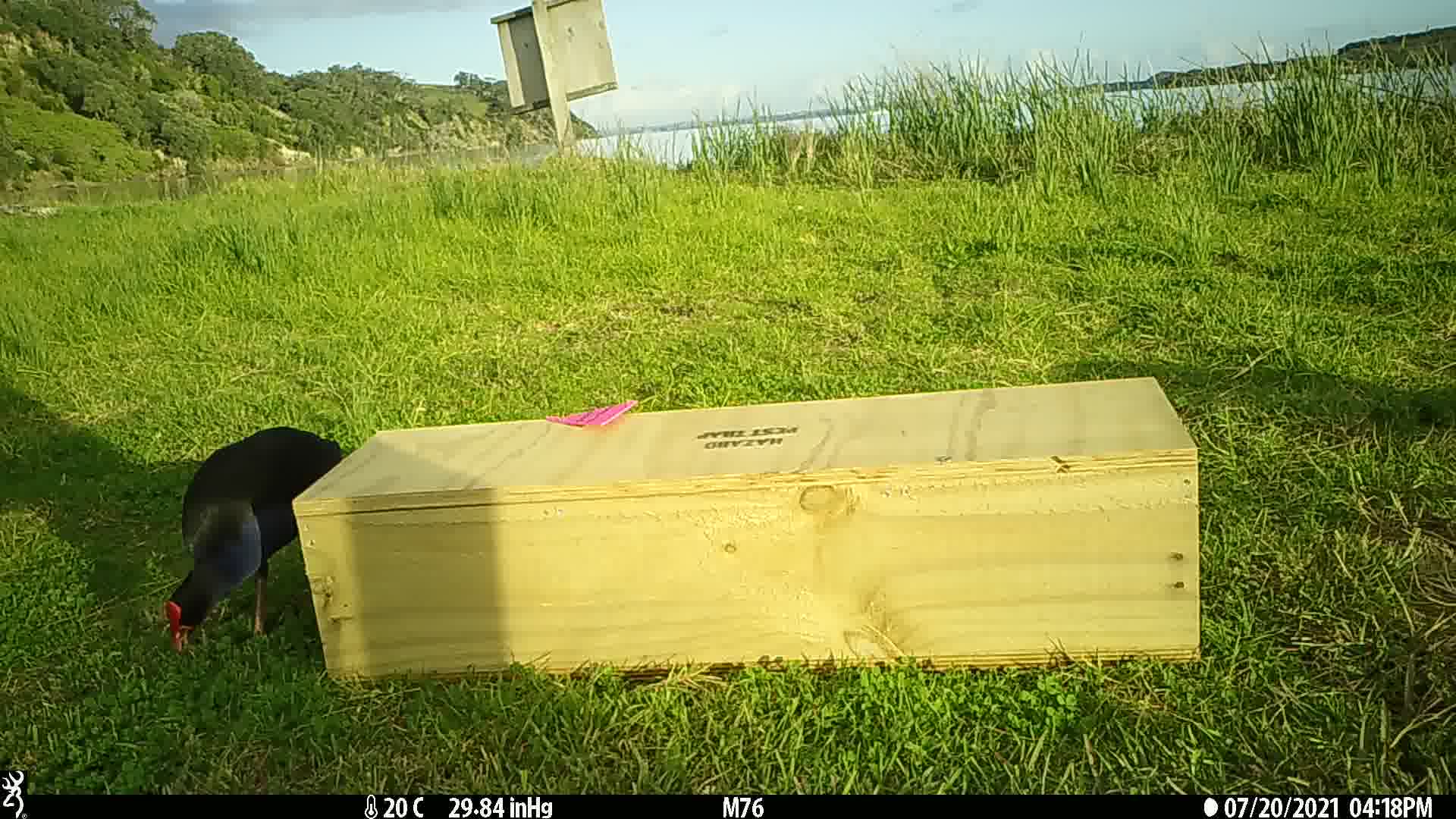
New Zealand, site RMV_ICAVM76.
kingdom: Animalia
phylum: Chordata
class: Aves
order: Gruiformes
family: Rallidae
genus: Porphyrio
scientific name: Porphyrio melanotus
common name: australasian swamphen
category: pukeko